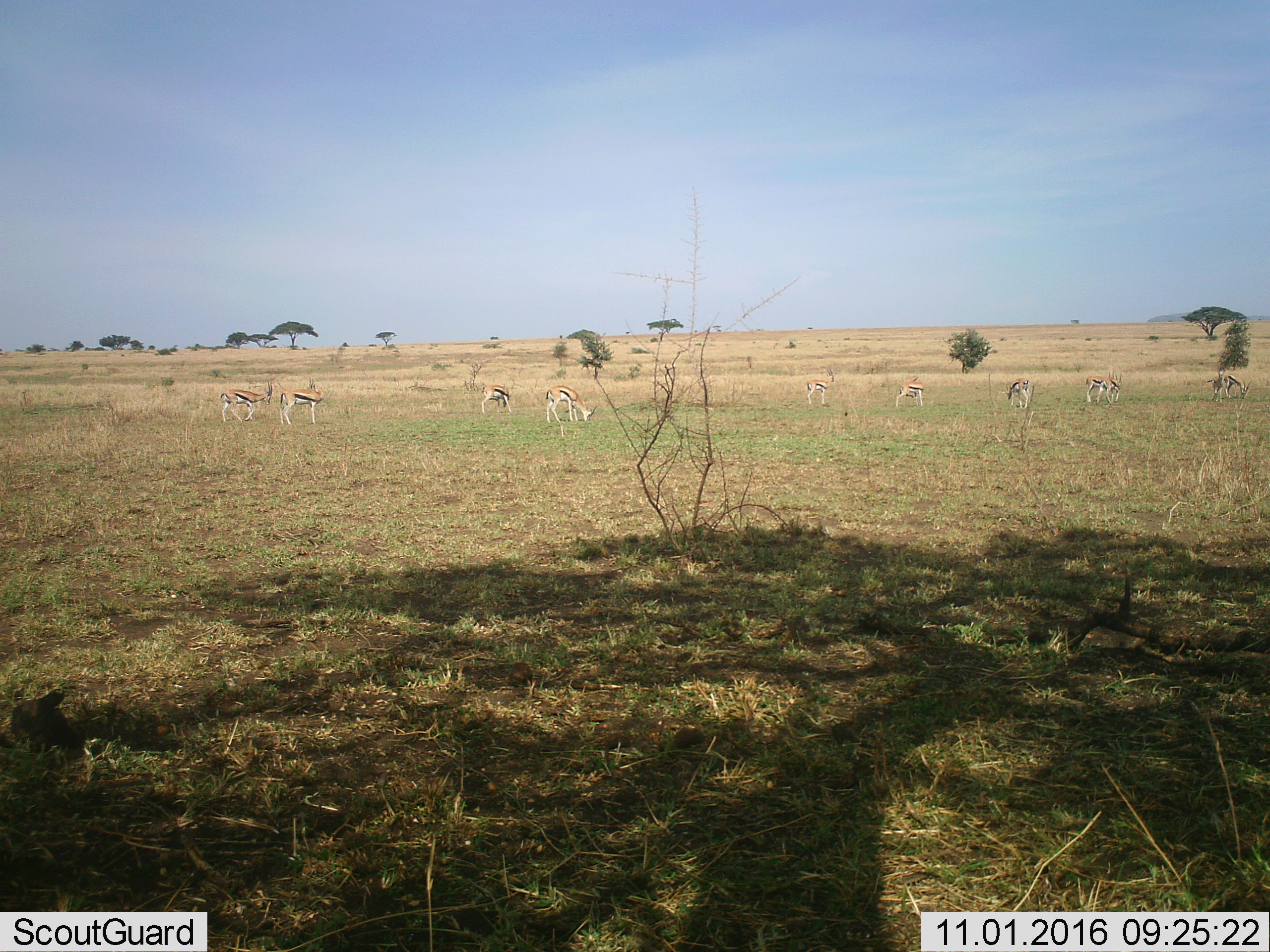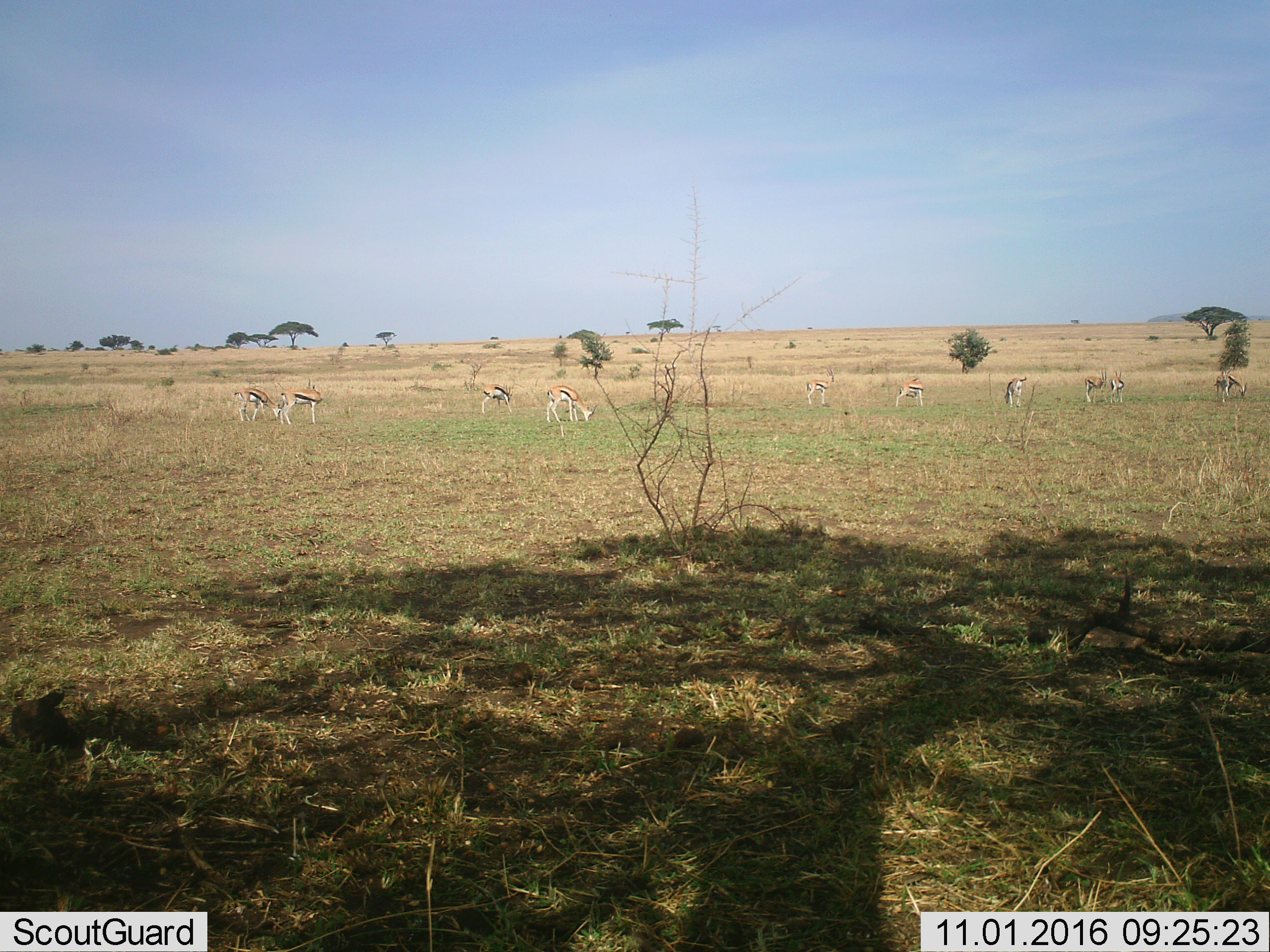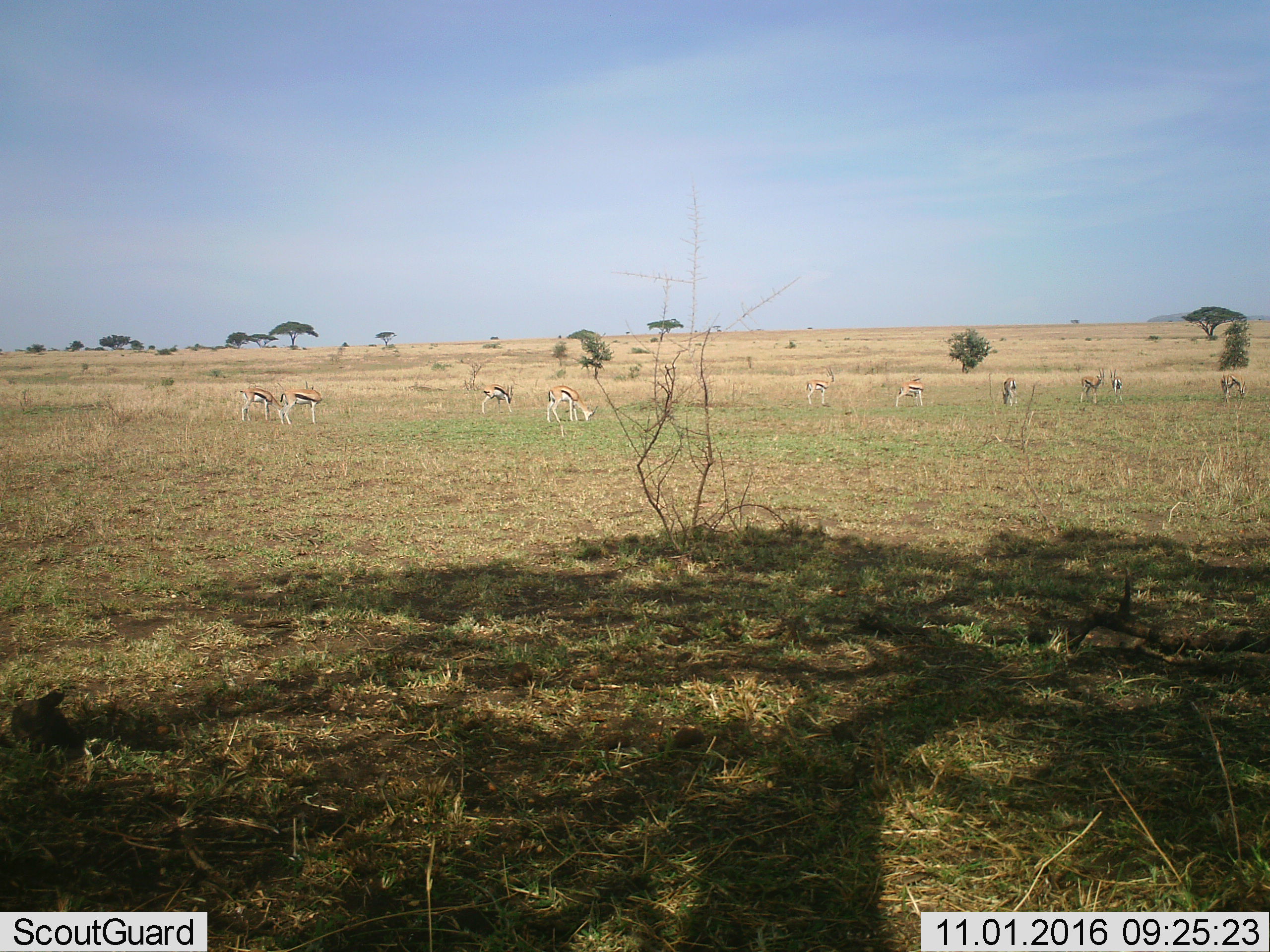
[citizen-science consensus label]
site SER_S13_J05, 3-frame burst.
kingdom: Animalia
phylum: Chordata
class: Mammalia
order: Artiodactyla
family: Bovidae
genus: Eudorcas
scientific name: Eudorcas thomsonii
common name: thomson's gazelle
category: gazellethomsons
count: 11-50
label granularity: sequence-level